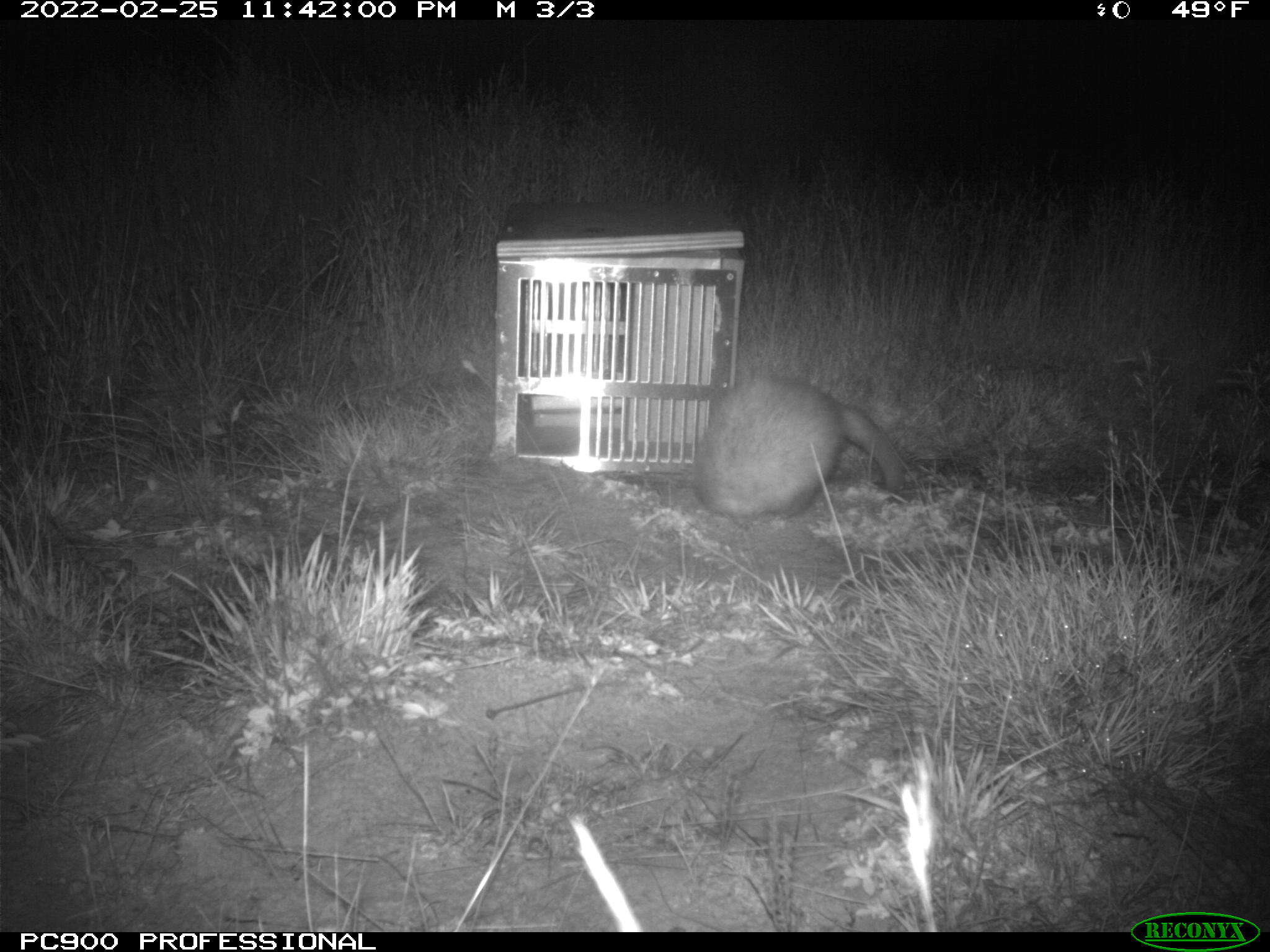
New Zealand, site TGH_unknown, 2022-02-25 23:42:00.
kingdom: Animalia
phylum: Chordata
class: Mammalia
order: Carnivora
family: Mustelidae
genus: Mustela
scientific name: Mustela furo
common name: ferret